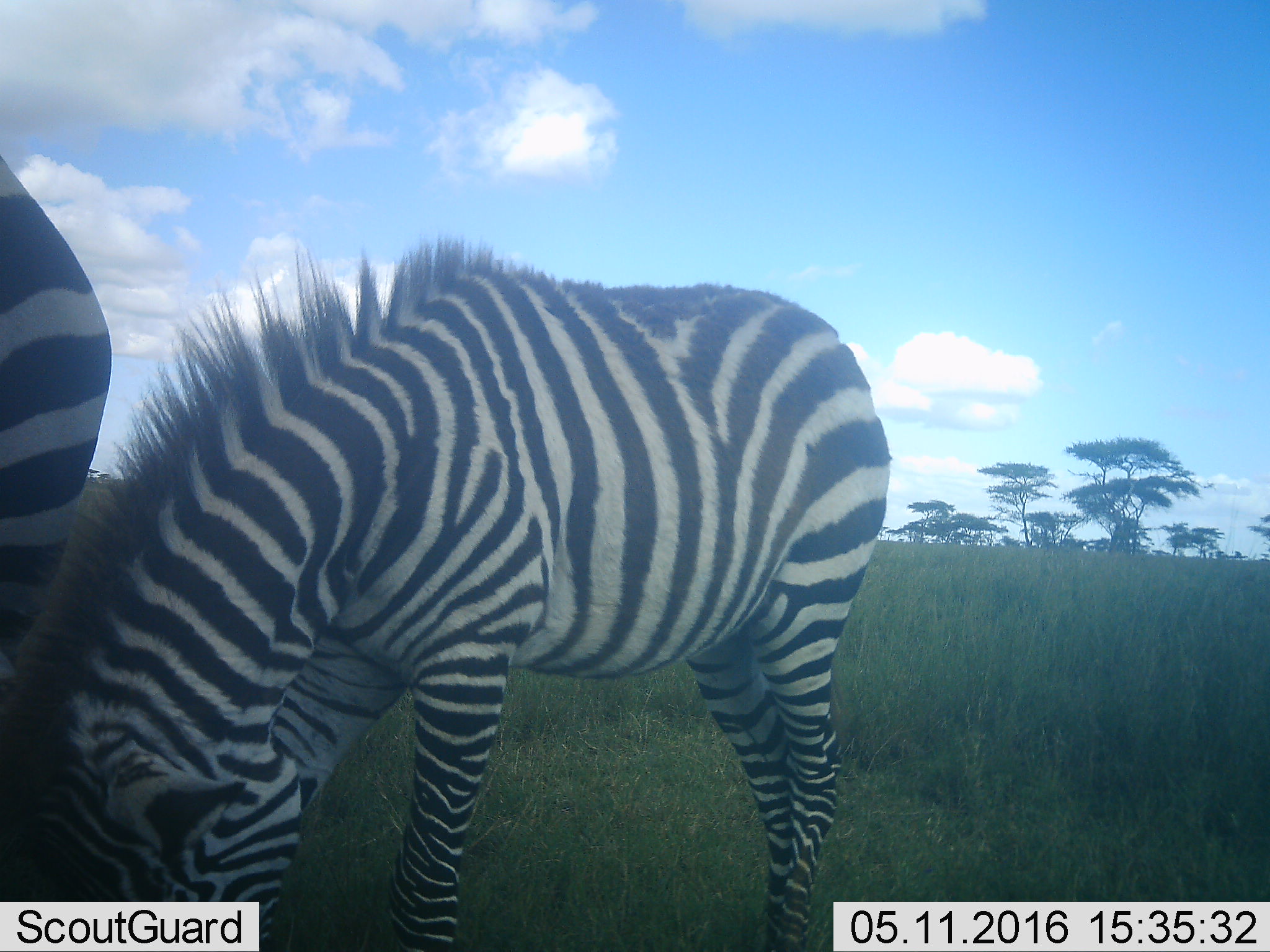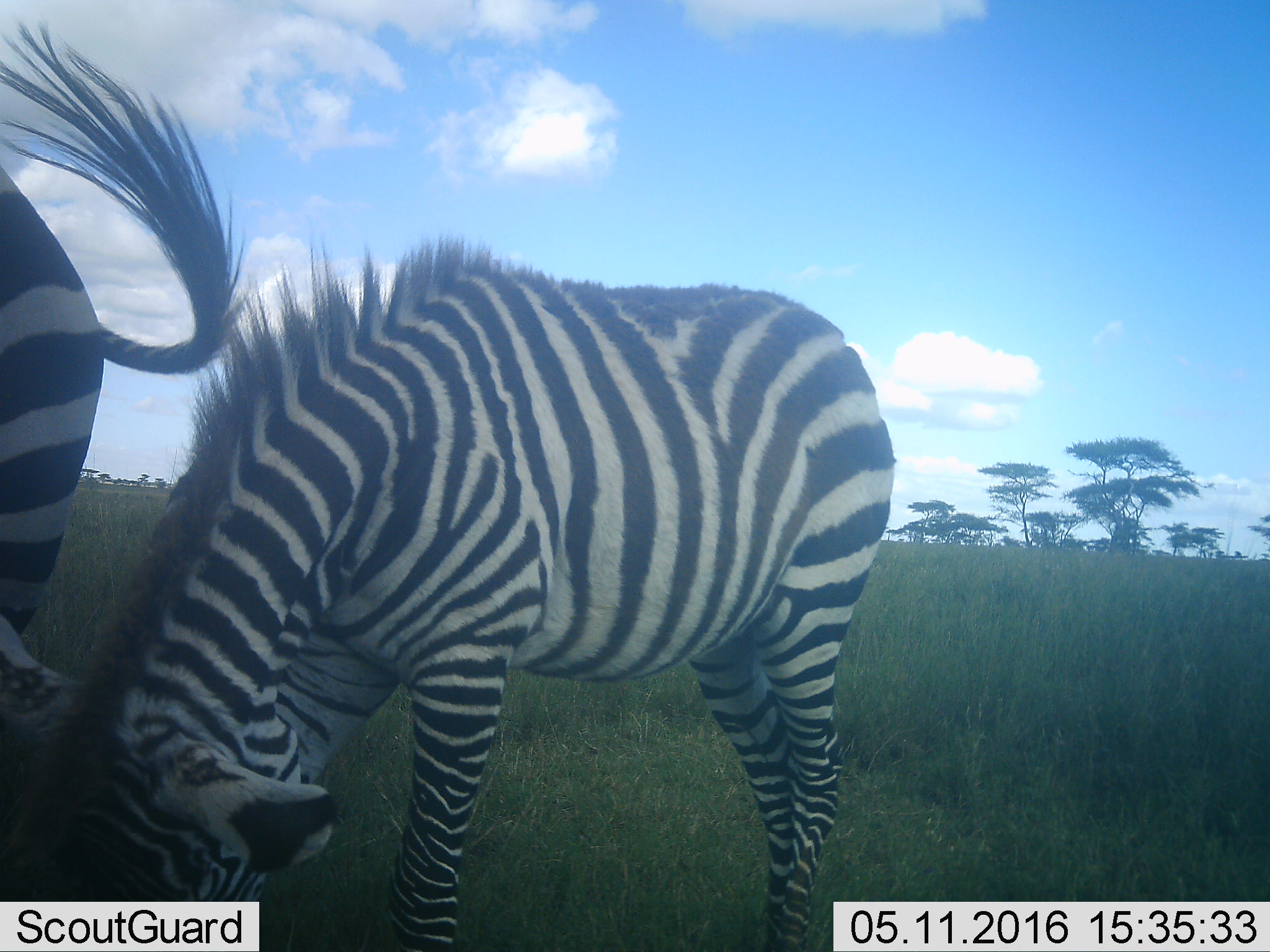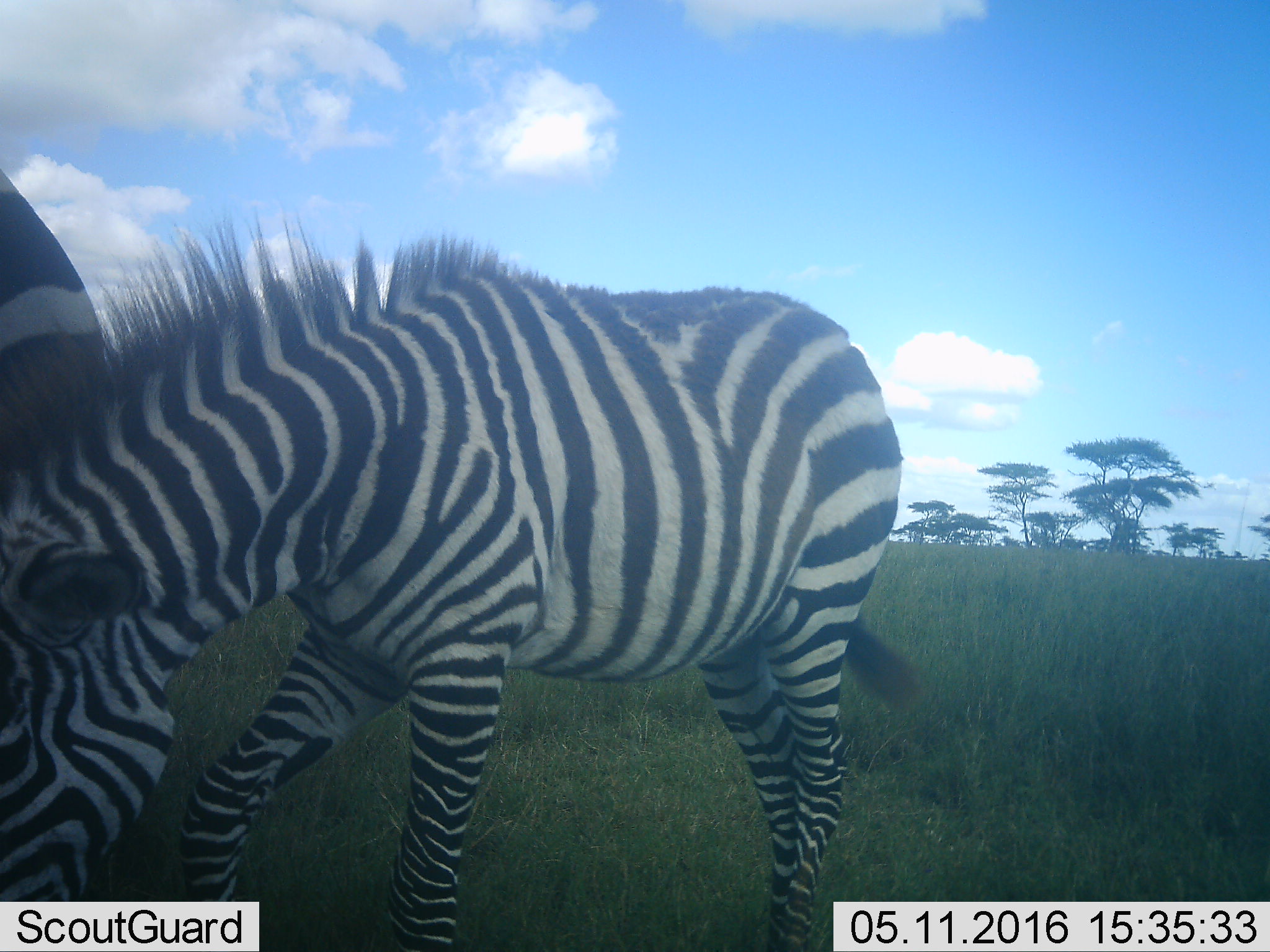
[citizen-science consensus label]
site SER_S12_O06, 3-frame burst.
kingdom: Animalia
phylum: Chordata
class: Mammalia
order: Perissodactyla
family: Equidae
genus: Equus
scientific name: Equus quagga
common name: plains zebra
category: zebraplains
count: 2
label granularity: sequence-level